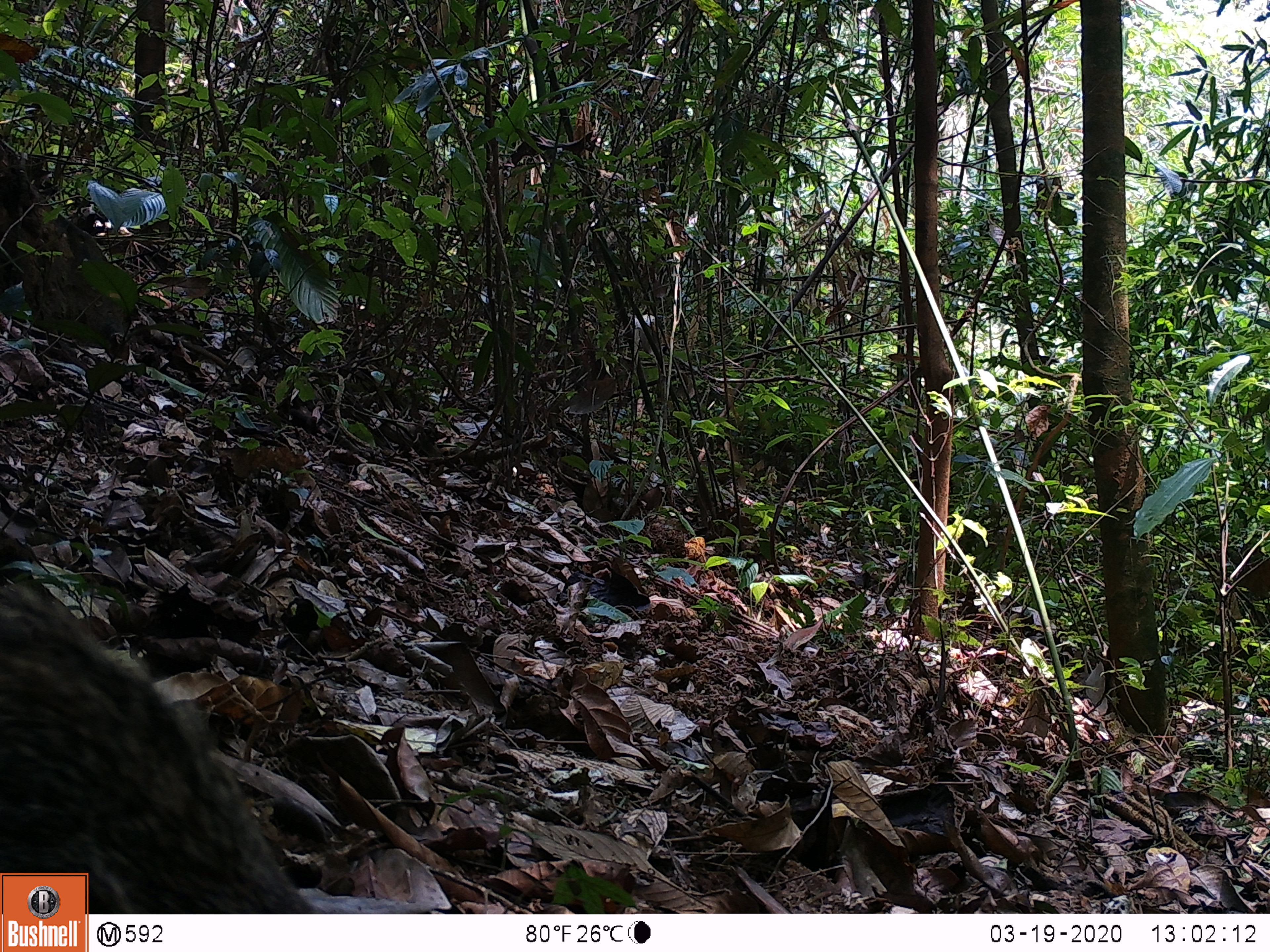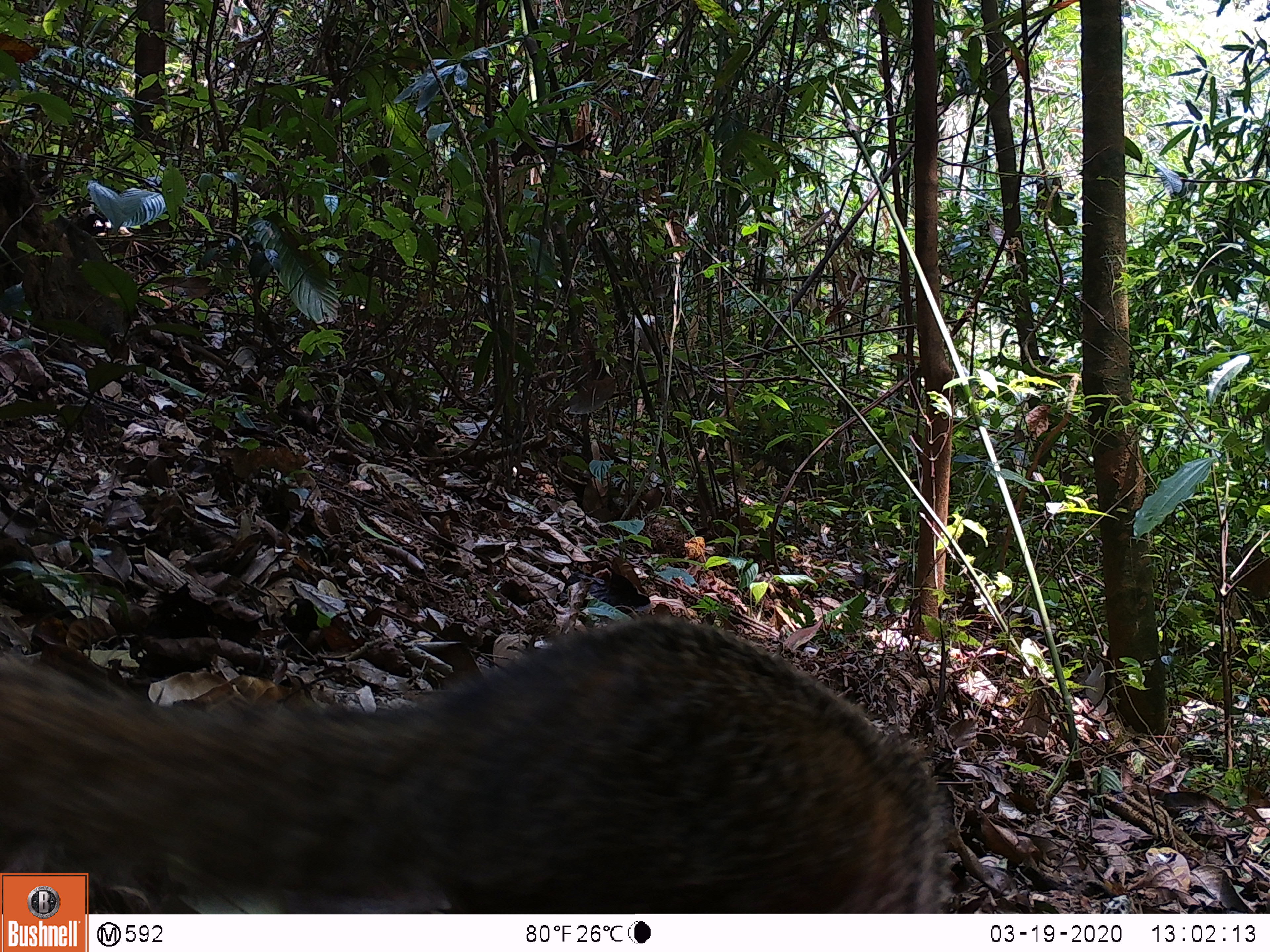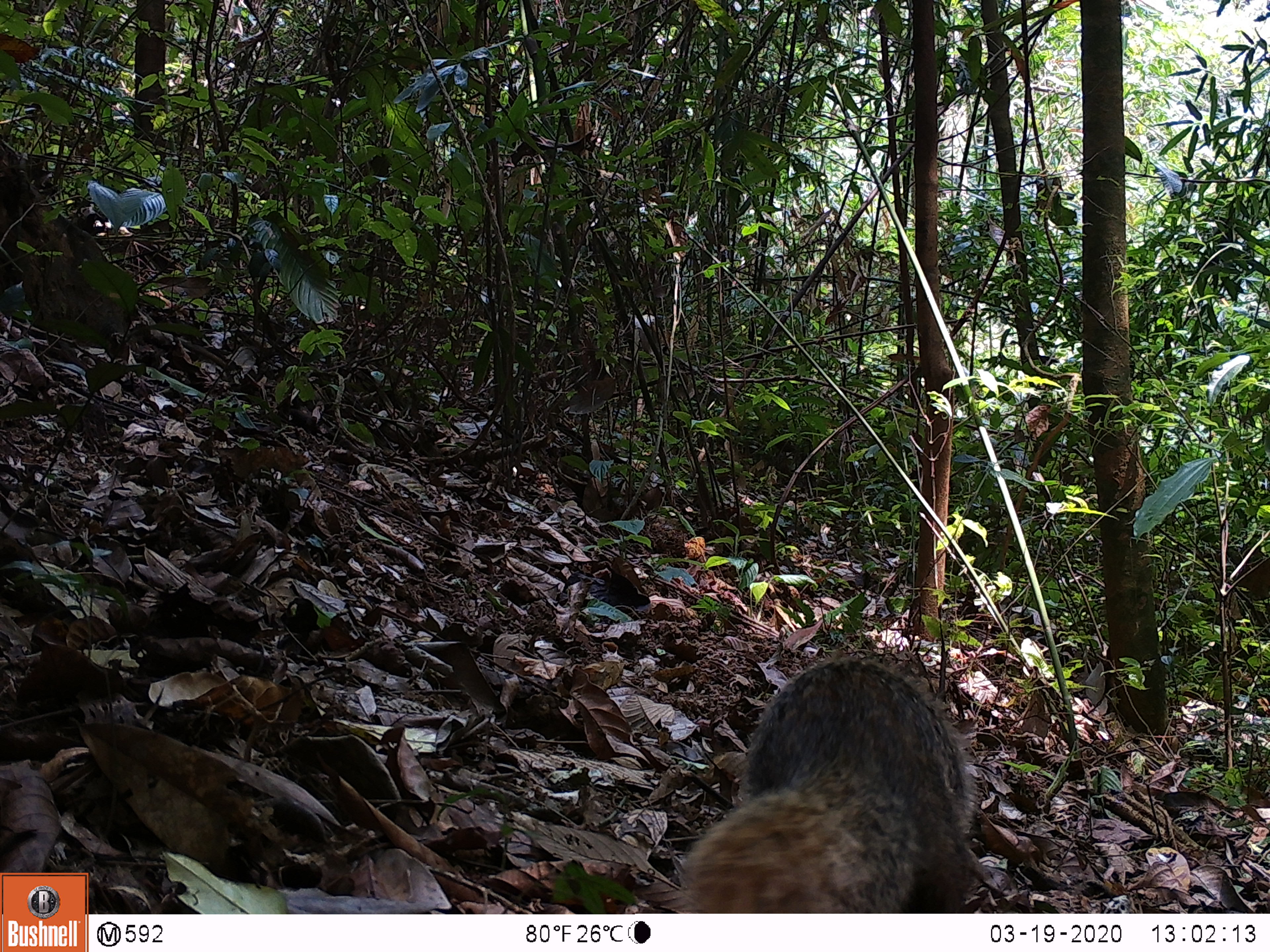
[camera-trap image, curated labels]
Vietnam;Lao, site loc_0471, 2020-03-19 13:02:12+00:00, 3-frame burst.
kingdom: Animalia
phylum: Chordata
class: Mammalia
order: Carnivora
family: Herpestidae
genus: Urva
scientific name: Urva urva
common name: crab-eating mongoose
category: crab eating mongoose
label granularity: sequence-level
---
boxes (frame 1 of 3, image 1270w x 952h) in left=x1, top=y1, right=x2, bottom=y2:
crab eating mongoose: left=0, top=577, right=319, bottom=914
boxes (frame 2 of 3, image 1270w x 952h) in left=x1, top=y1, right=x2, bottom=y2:
crab eating mongoose: left=0, top=608, right=957, bottom=913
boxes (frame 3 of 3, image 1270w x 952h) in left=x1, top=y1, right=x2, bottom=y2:
crab eating mongoose: left=680, top=649, right=988, bottom=913